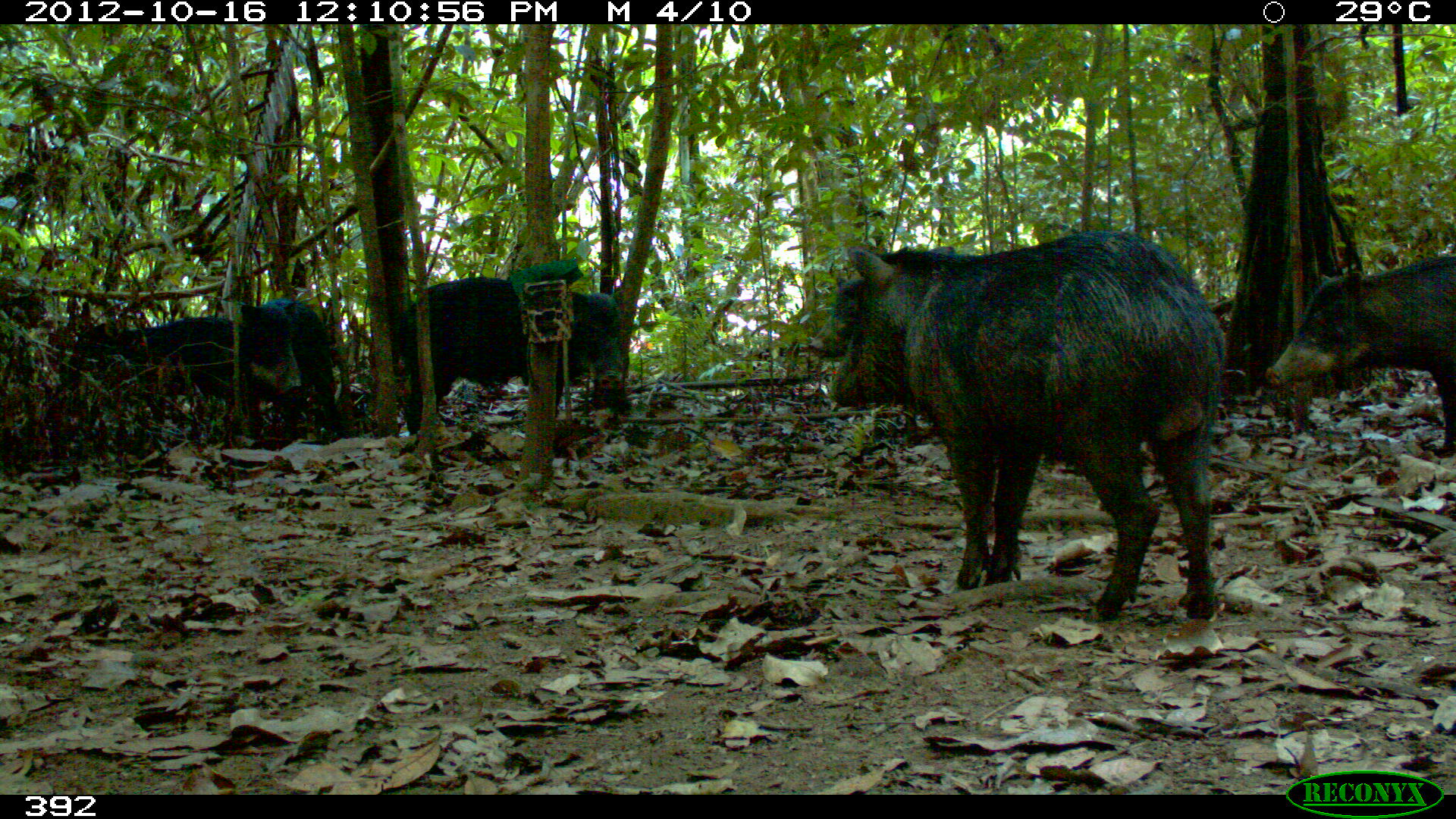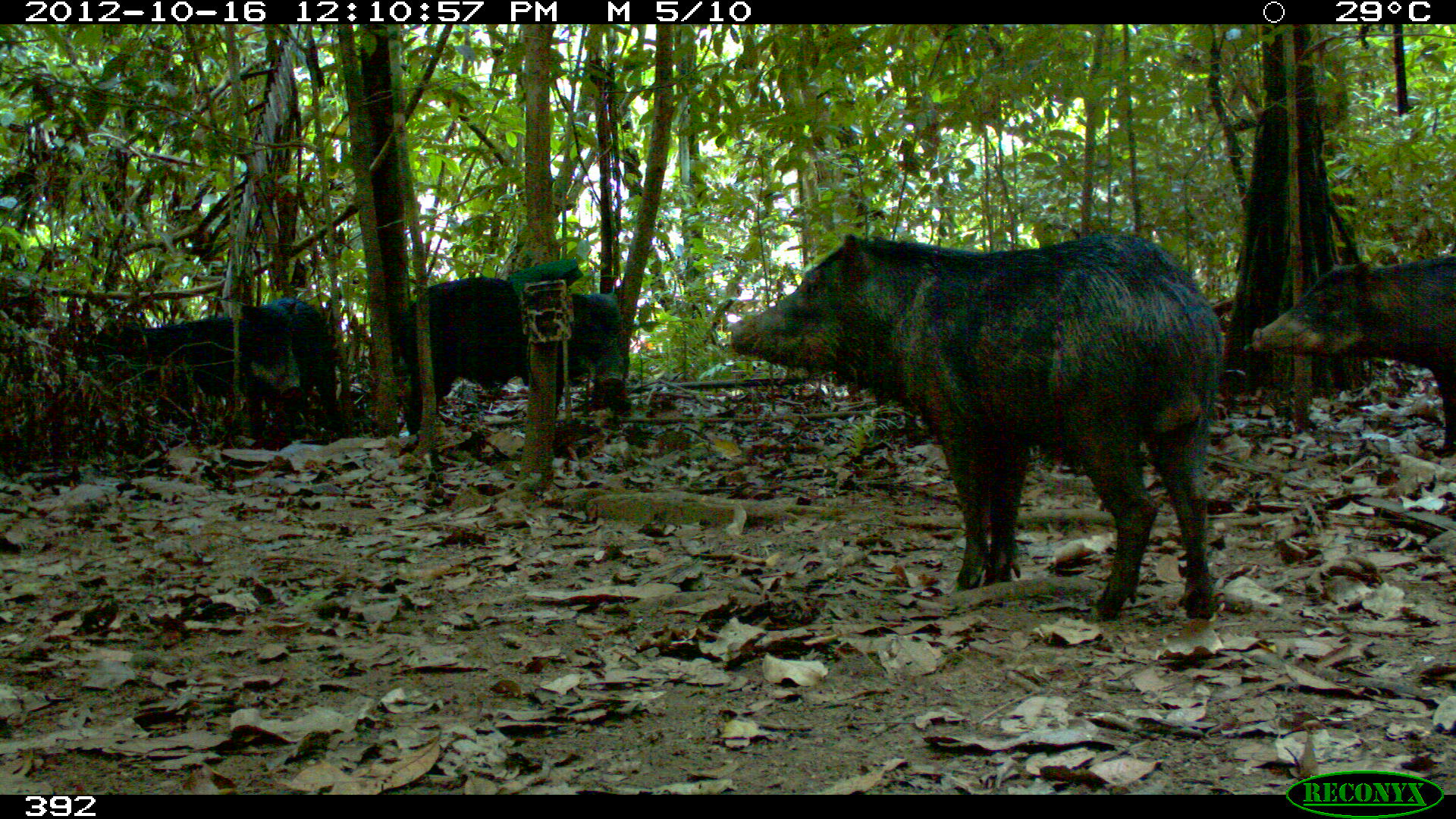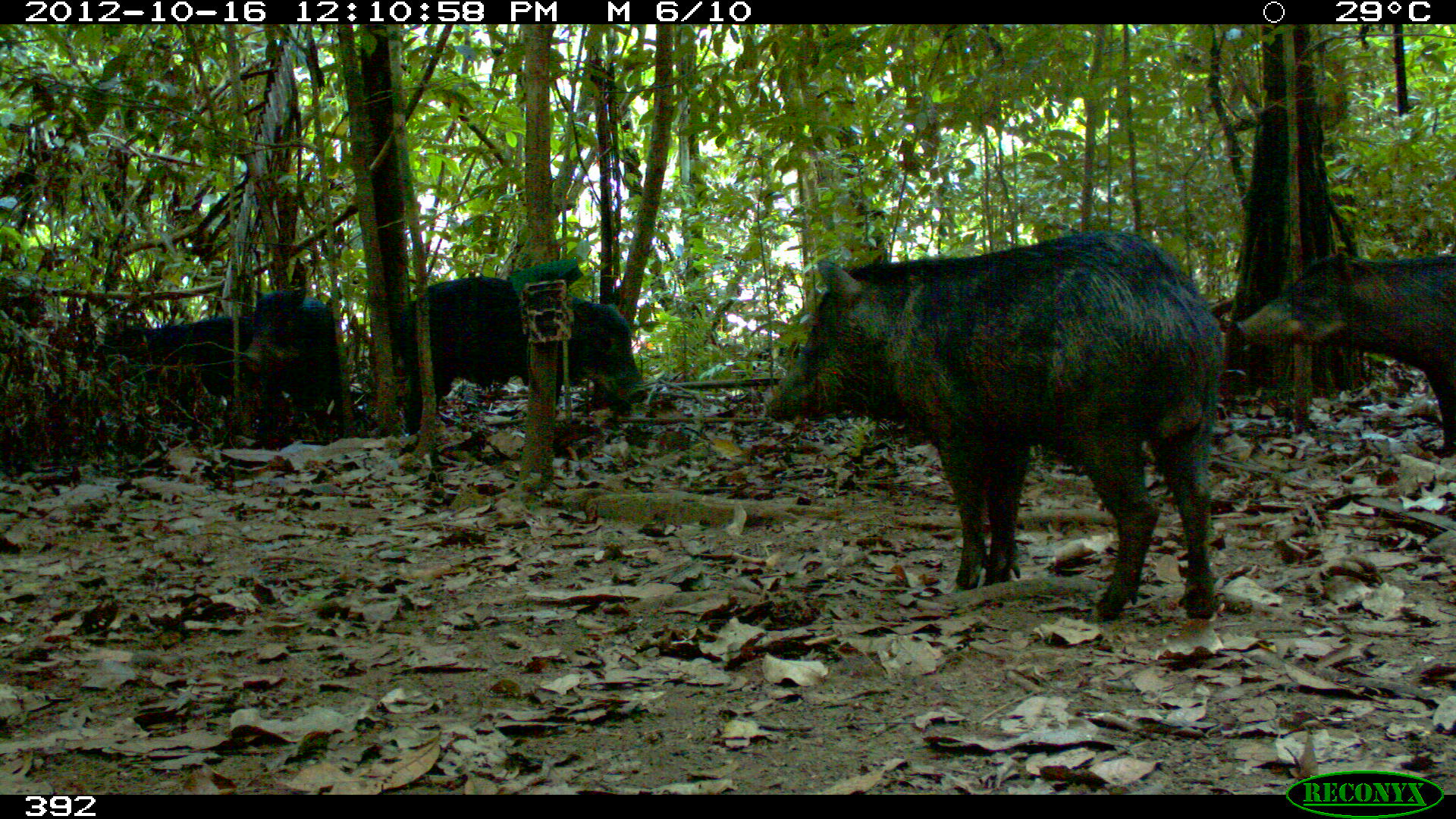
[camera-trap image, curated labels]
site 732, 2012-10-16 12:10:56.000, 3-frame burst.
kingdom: Animalia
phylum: Chordata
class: Mammalia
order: Artiodactyla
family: Tayassuidae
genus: Tayassu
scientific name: Tayassu pecari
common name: white-lipped peccary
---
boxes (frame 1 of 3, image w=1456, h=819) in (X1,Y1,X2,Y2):
tayassu pecari: (825,227,1220,624); (1262,244,1456,460); (390,278,625,436); (71,316,241,440); (236,296,345,439)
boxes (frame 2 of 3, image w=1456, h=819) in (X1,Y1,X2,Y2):
tayassu pecari: (730,234,1220,620); (1243,251,1451,456); (393,272,633,438); (231,290,352,455); (91,314,248,433)